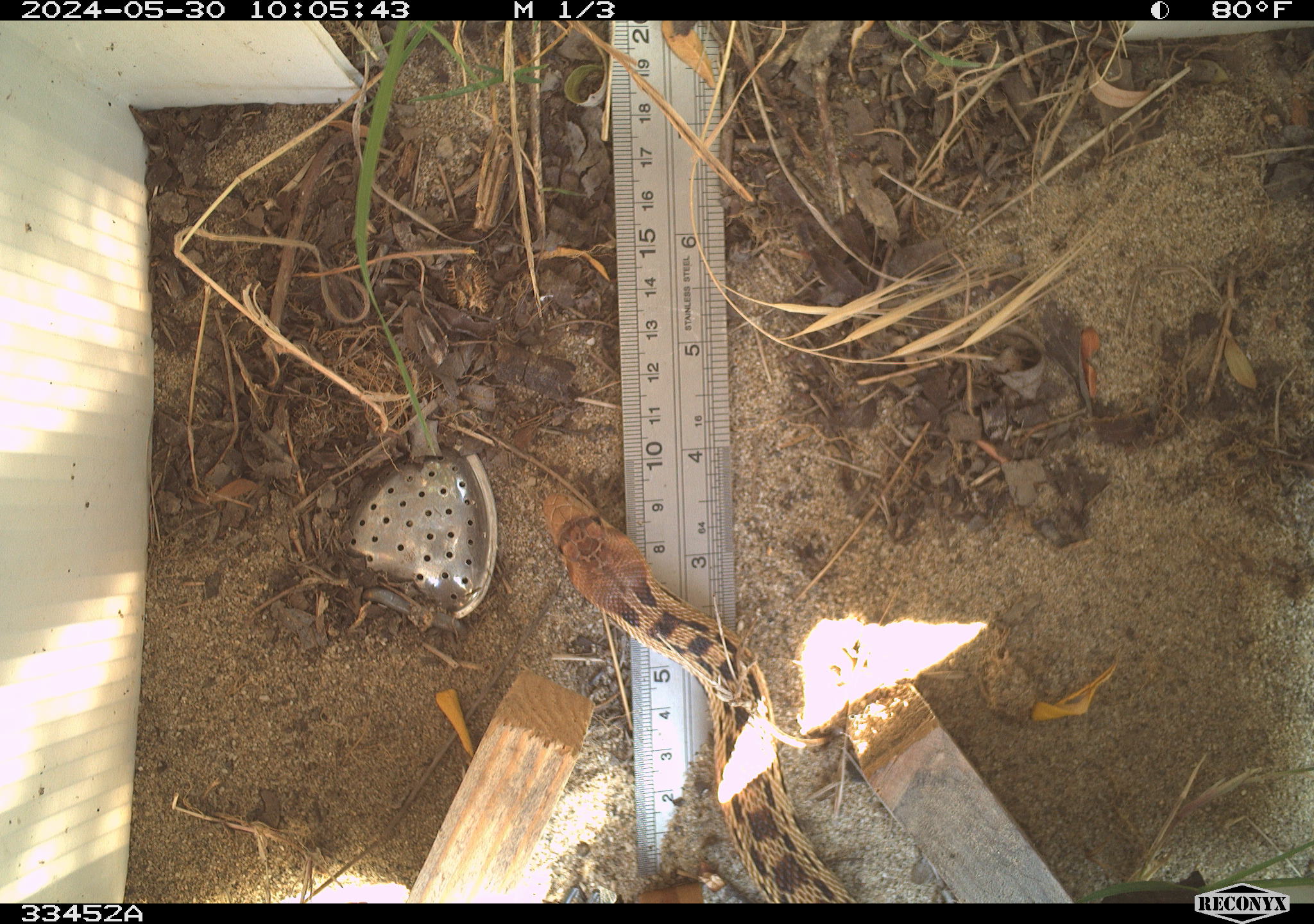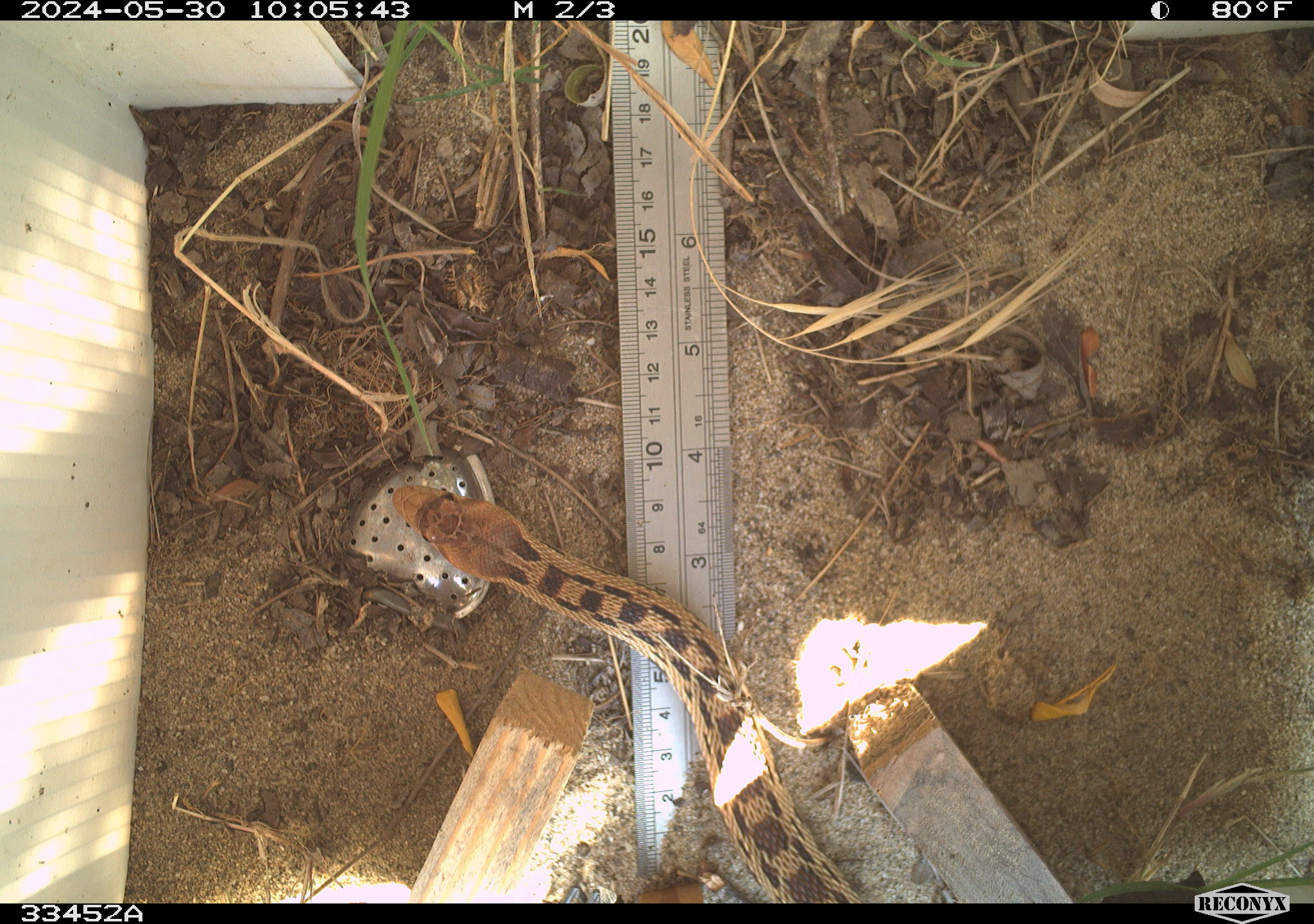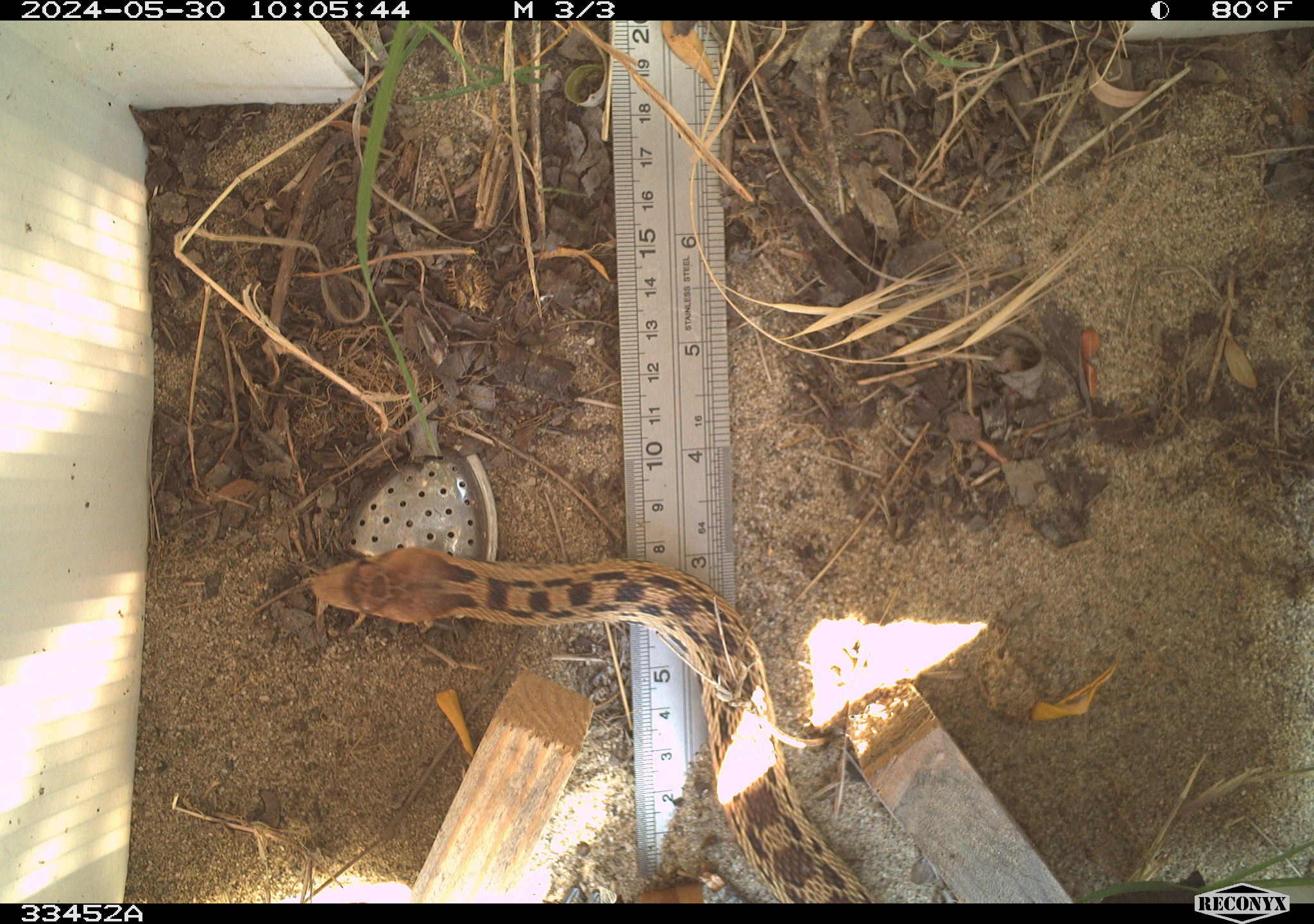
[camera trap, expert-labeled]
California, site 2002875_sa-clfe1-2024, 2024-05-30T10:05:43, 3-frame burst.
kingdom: Animalia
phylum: Chordata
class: Reptilia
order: Squamata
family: Colubridae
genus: Pituophis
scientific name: Pituophis catenifer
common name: gophersnake